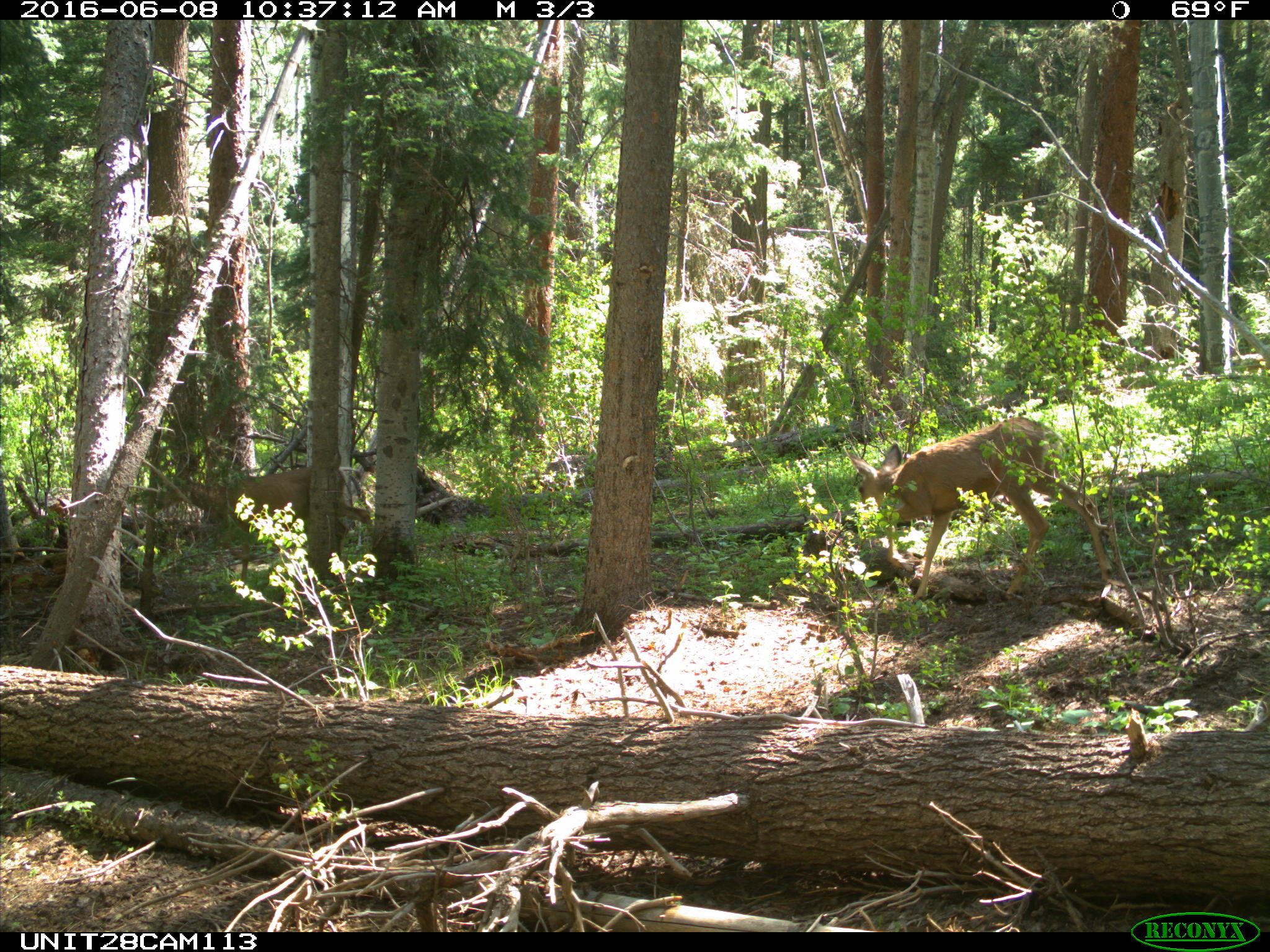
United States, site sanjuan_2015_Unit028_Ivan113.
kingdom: Animalia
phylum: Chordata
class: Mammalia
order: Artiodactyla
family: Cervidae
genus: Odocoileus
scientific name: Odocoileus hemionus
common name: mule deer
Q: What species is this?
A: Odocoileus hemionus (mule deer).